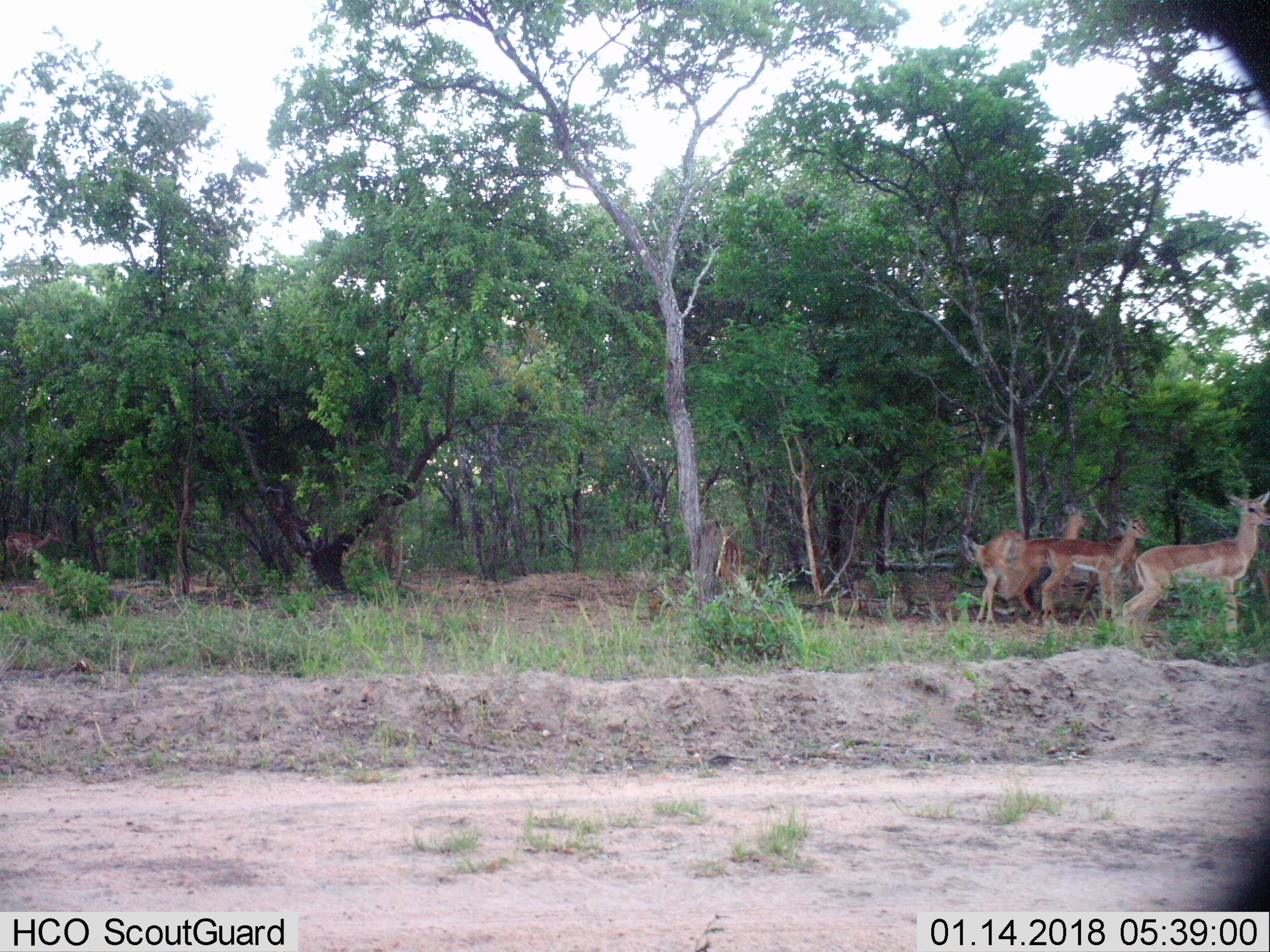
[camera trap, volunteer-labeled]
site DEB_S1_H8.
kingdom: Animalia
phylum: Chordata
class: Mammalia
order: Artiodactyla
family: Bovidae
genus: Aepyceros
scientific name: Aepyceros melampus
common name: impala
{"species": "impala (Aepyceros melampus)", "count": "4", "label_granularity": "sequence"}